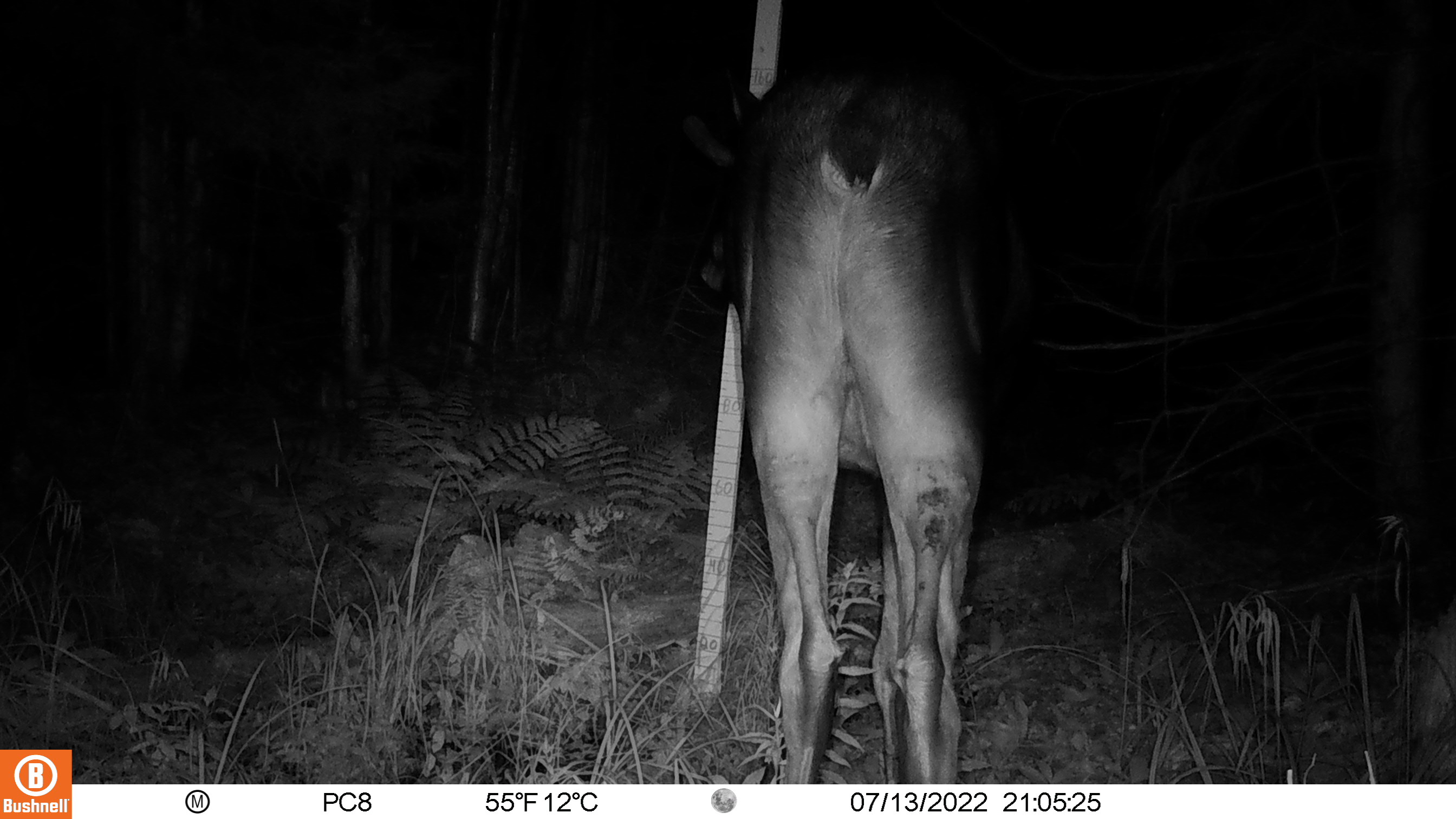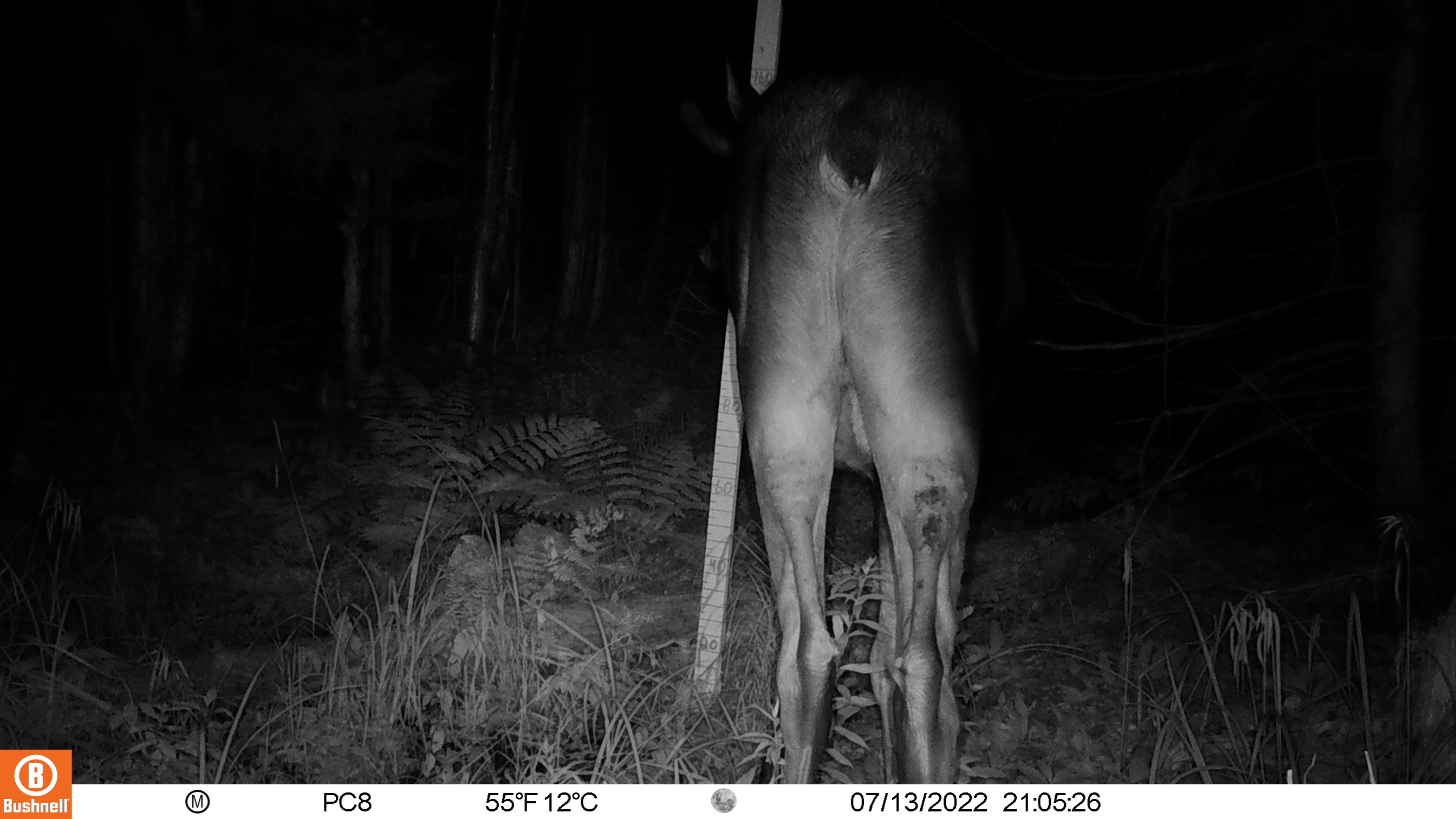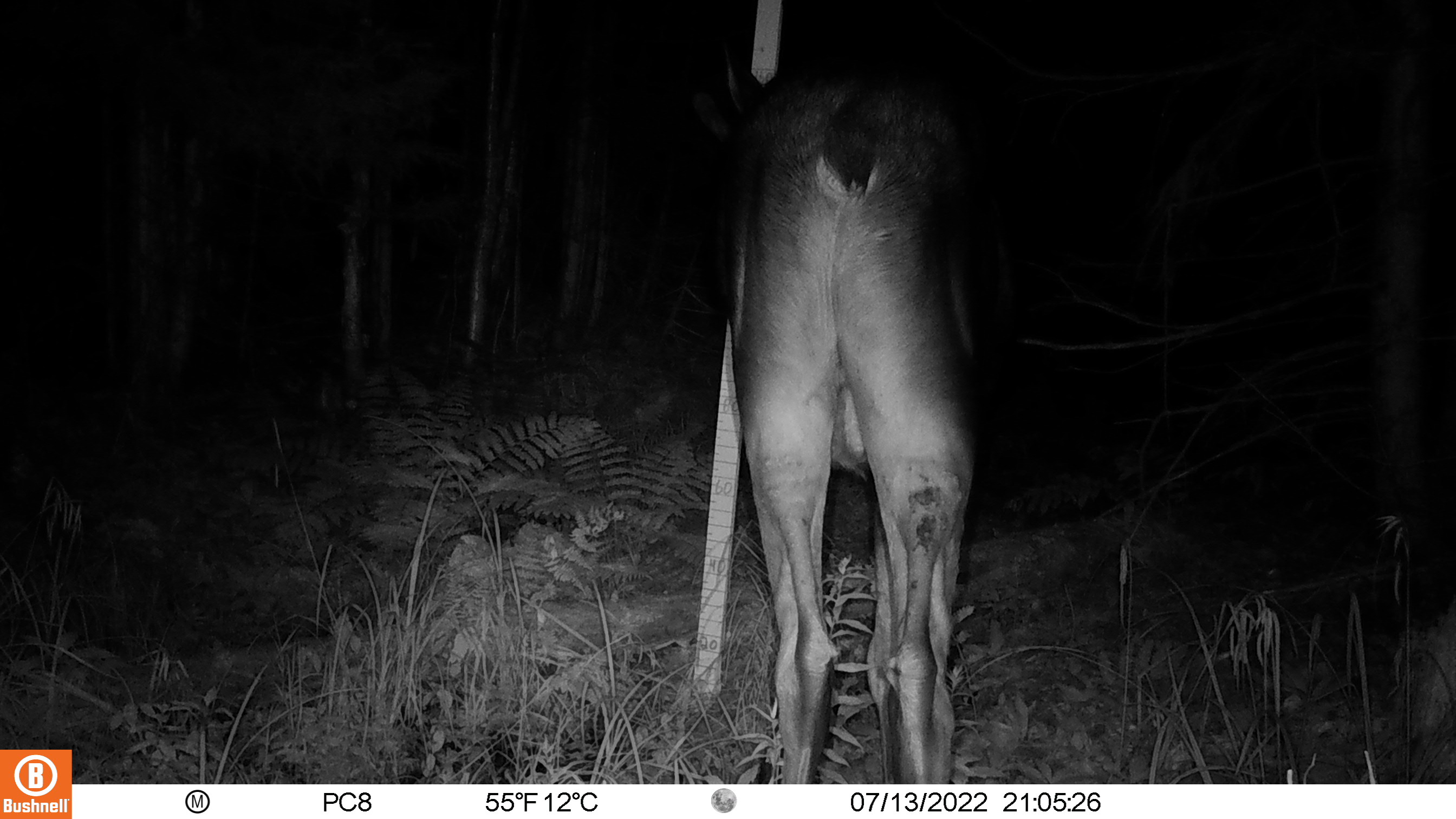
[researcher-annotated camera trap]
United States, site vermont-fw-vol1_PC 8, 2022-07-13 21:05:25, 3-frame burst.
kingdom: Animalia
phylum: Chordata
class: Mammalia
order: Artiodactyla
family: Cervidae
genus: Alces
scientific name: Alces alces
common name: moose